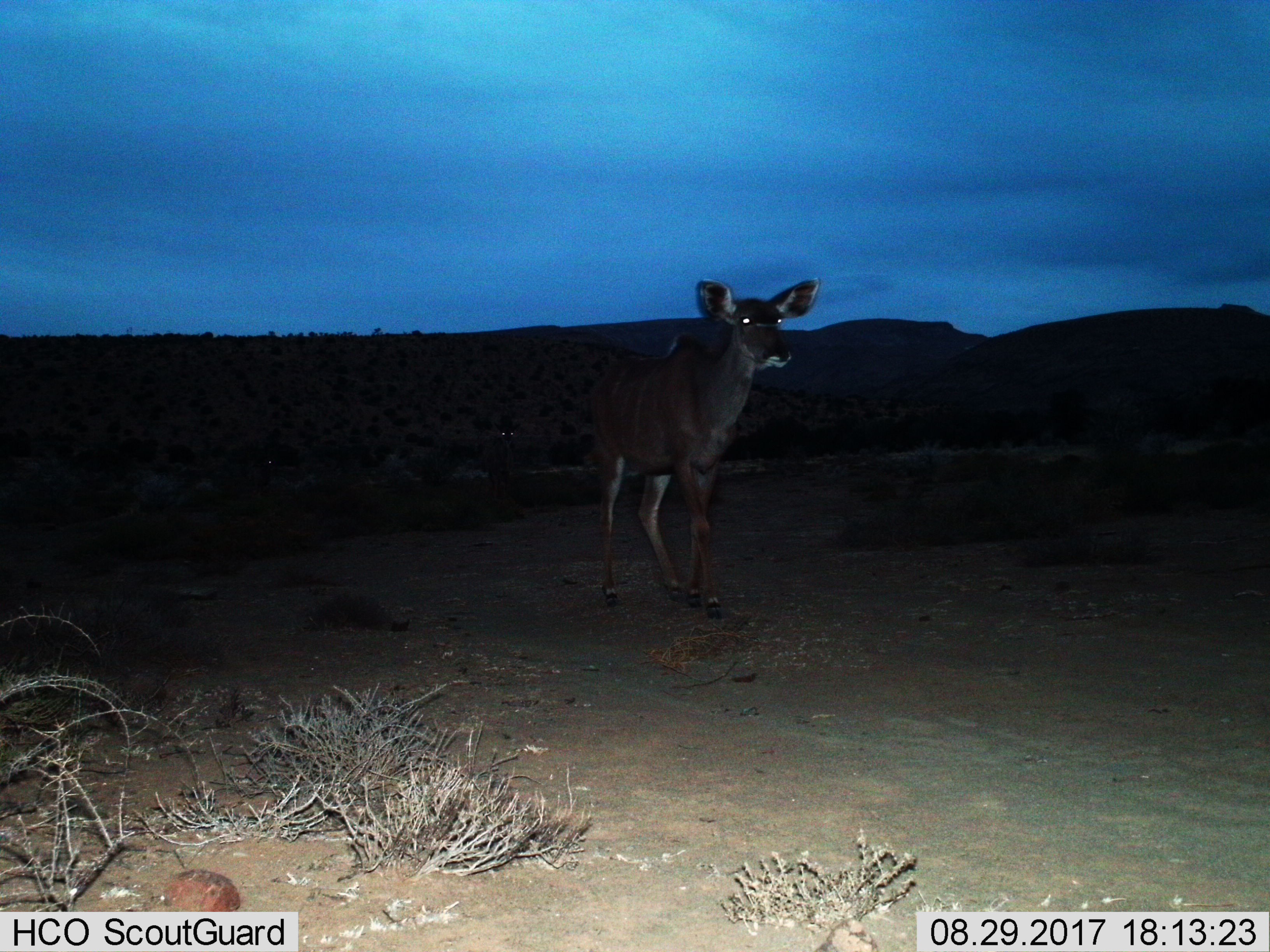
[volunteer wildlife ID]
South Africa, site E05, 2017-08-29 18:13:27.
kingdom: Animalia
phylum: Chordata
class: Mammalia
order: Artiodactyla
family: Bovidae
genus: Tragelaphus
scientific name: Tragelaphus strepsiceros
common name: greater kudu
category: kudu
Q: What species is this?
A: Kudu (greater kudu) (Tragelaphus strepsiceros).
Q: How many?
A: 3.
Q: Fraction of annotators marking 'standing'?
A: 22%.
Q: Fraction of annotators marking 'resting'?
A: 0%.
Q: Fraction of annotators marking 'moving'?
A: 78%.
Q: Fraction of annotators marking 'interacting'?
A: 11%.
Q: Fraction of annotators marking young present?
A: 11%.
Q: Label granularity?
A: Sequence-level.